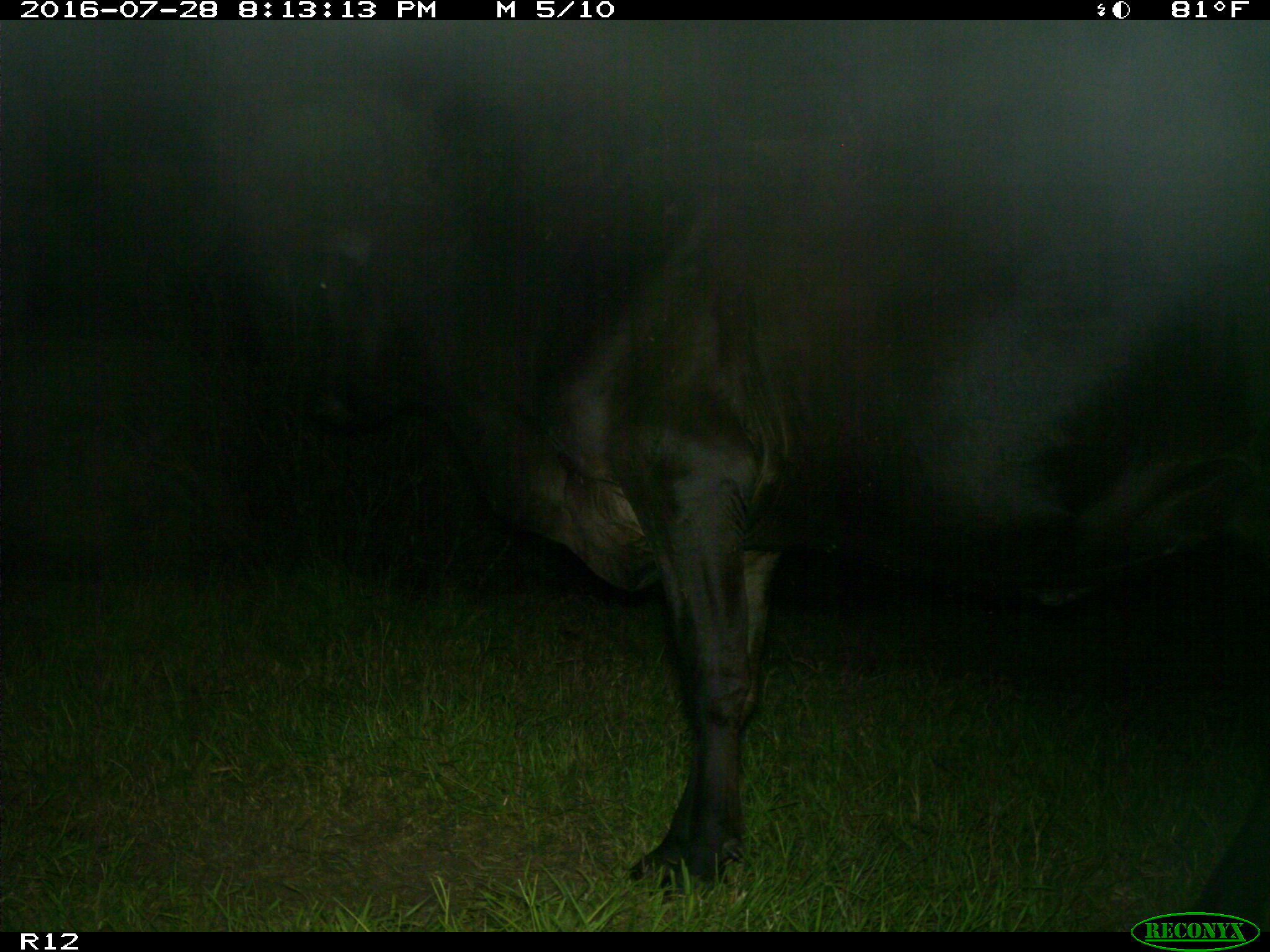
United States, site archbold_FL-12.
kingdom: Animalia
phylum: Chordata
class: Mammalia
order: Artiodactyla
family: Bovidae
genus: Bos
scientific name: Bos taurus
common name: domestic cow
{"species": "Bos taurus (domestic cow)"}